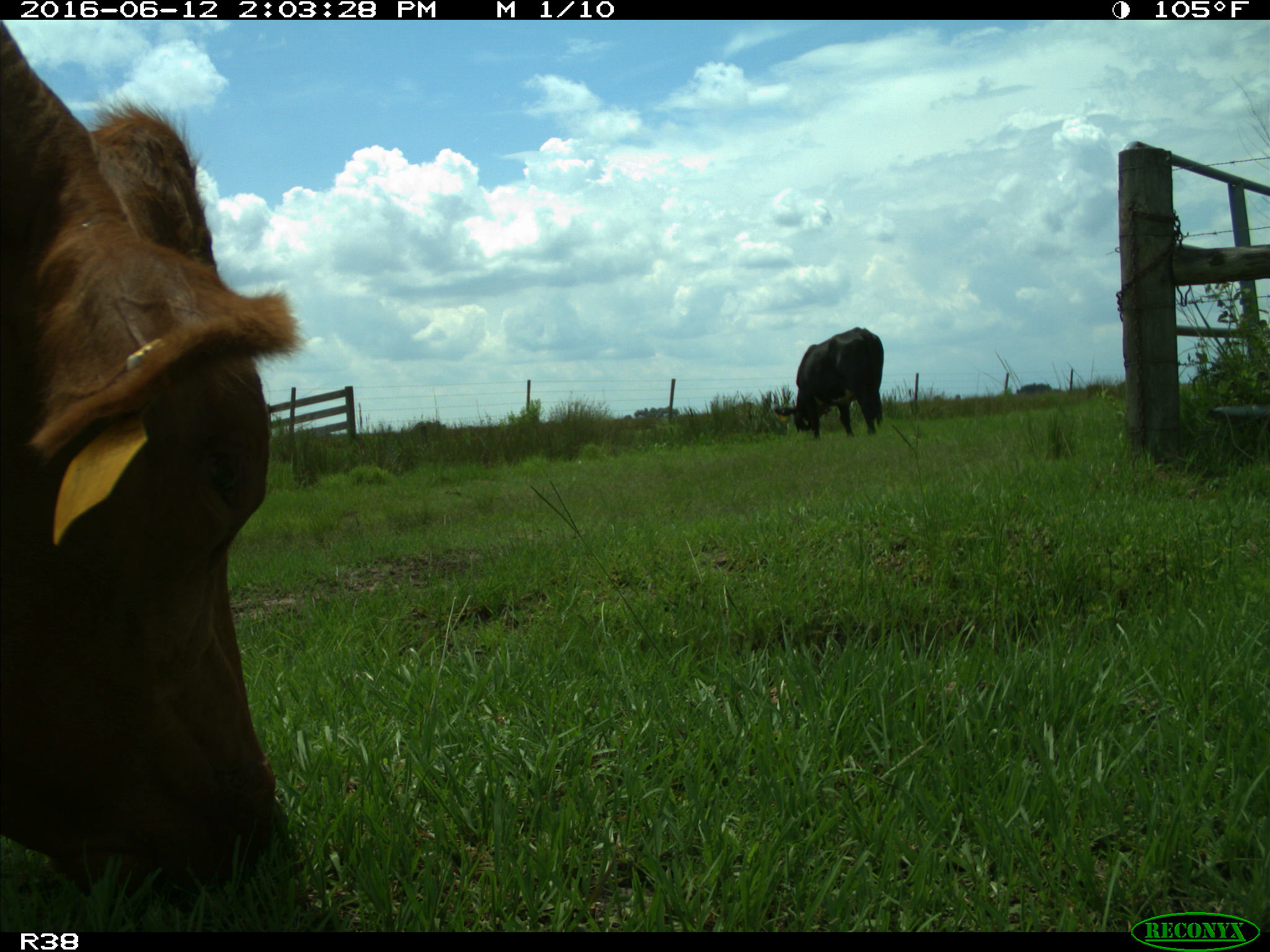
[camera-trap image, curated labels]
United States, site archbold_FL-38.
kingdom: Animalia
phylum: Chordata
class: Mammalia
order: Artiodactyla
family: Bovidae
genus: Bos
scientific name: Bos taurus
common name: domestic cow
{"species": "Bos taurus (domestic cow)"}